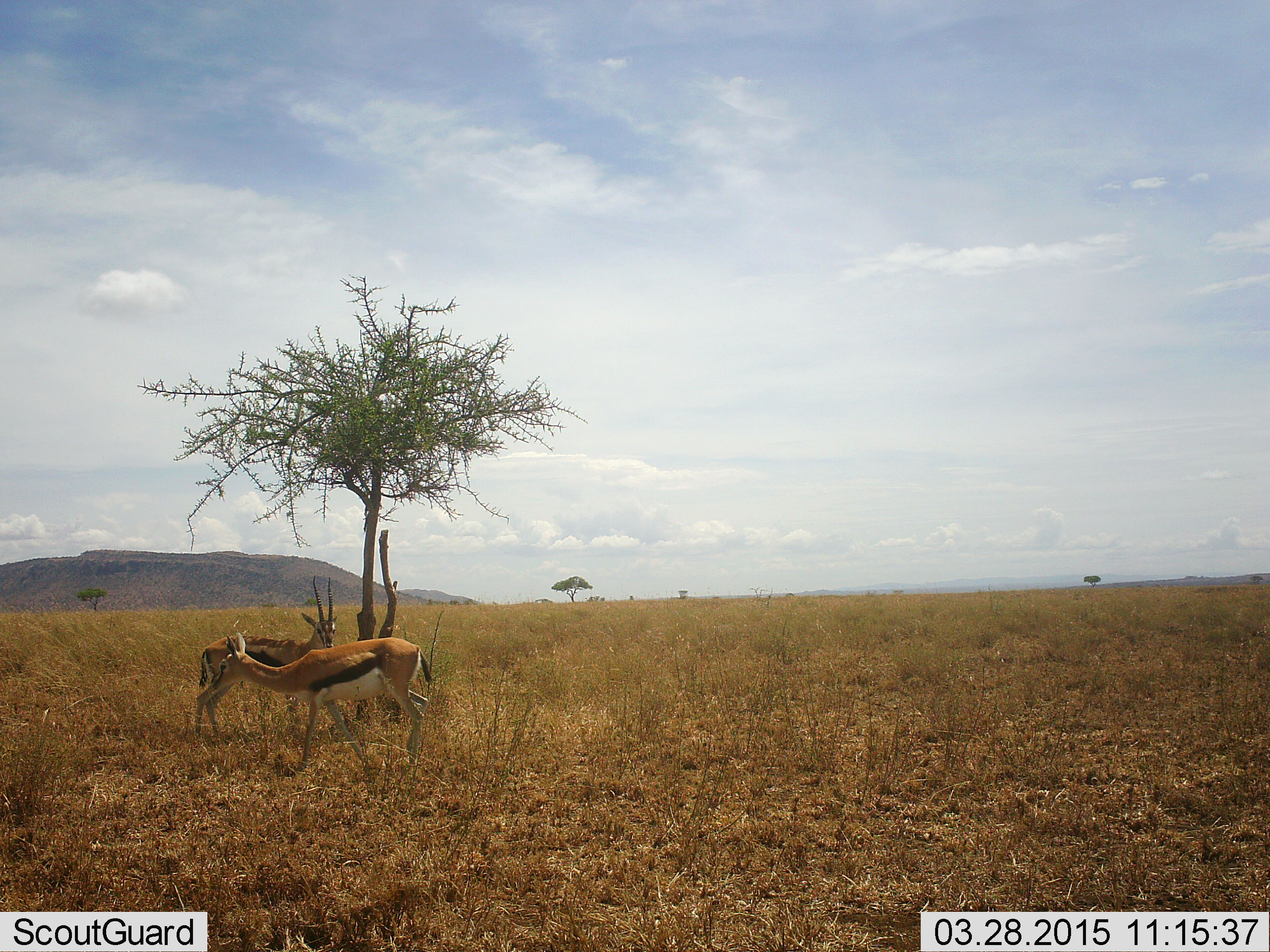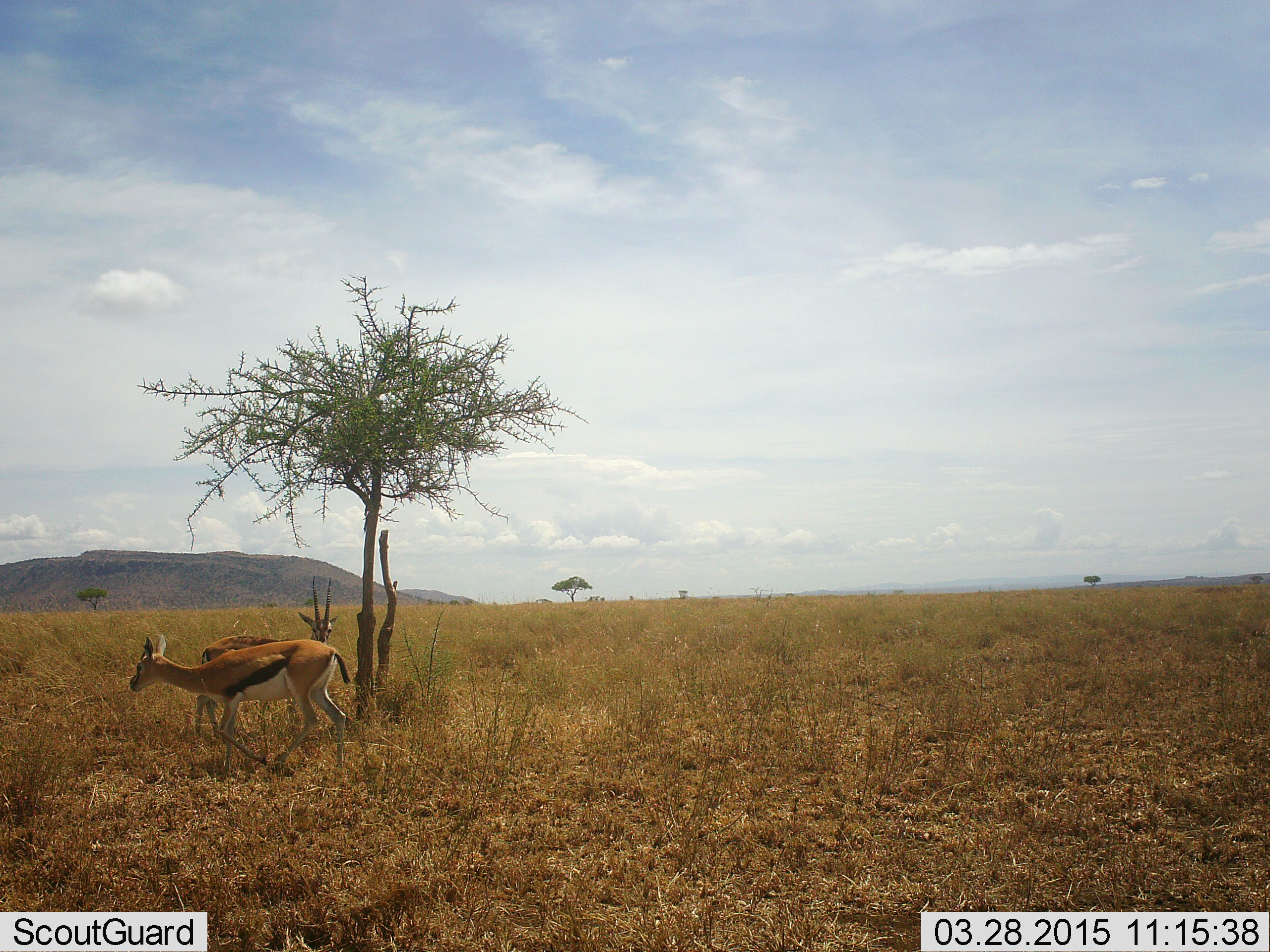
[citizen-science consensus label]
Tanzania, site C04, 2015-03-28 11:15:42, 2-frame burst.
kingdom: Animalia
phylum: Chordata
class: Mammalia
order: Artiodactyla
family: Bovidae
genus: Eudorcas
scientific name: Eudorcas thomsonii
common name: thomson's gazelle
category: gazellethomsons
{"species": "gazellethomsons (thomson's gazelle) (Eudorcas thomsonii)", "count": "2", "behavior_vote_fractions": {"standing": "80%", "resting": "0%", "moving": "70%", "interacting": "0%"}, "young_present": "0%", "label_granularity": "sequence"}